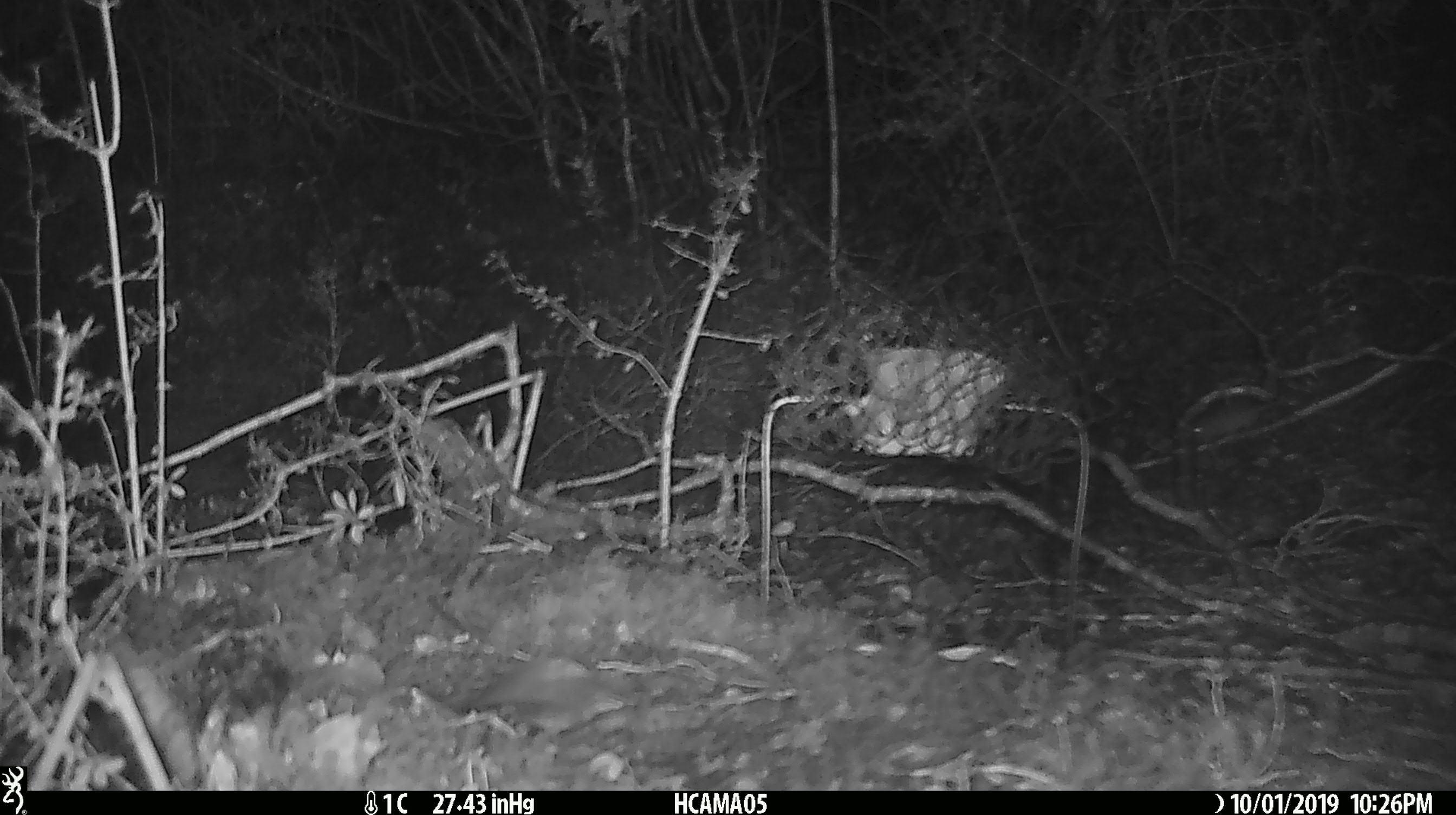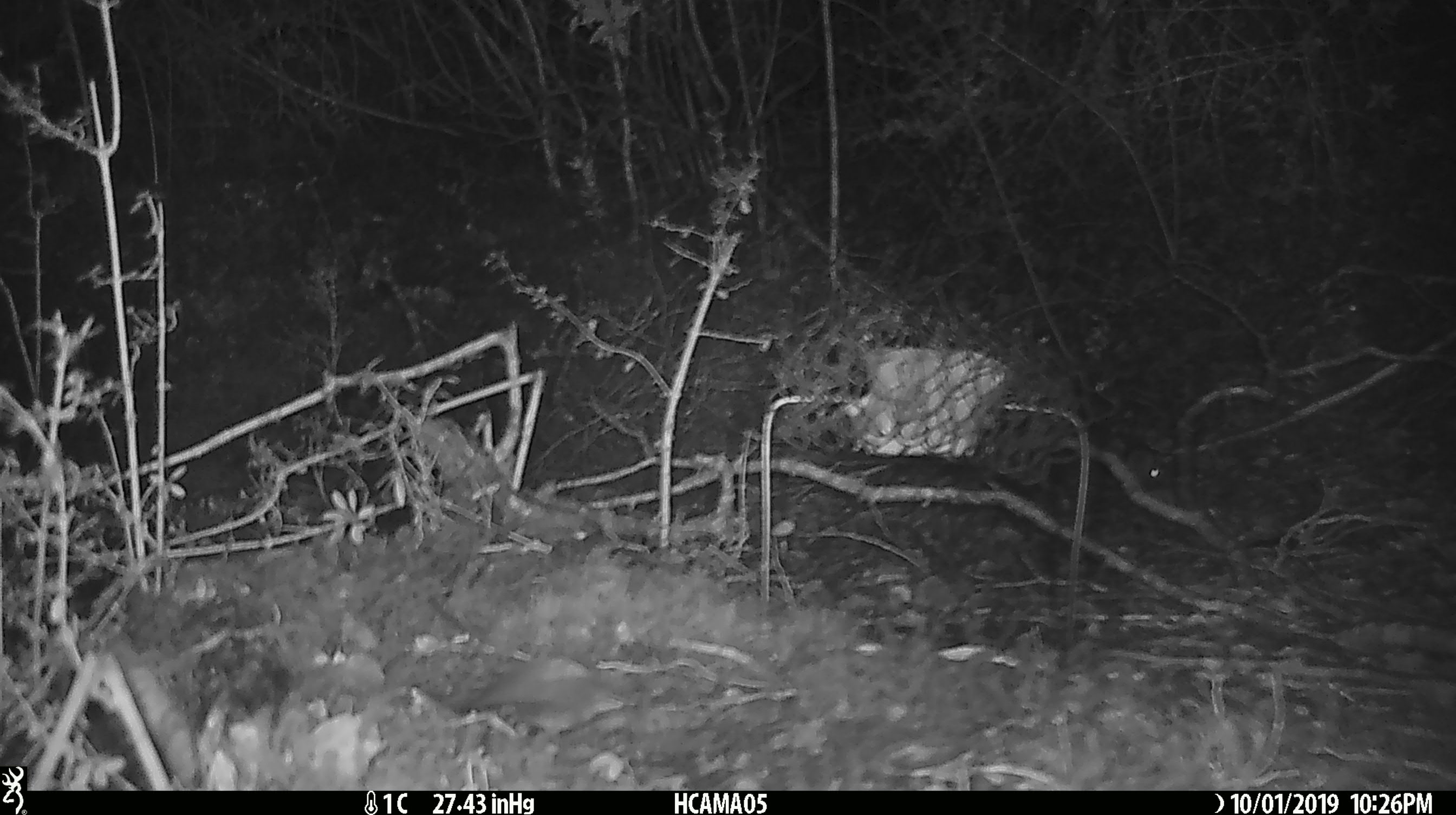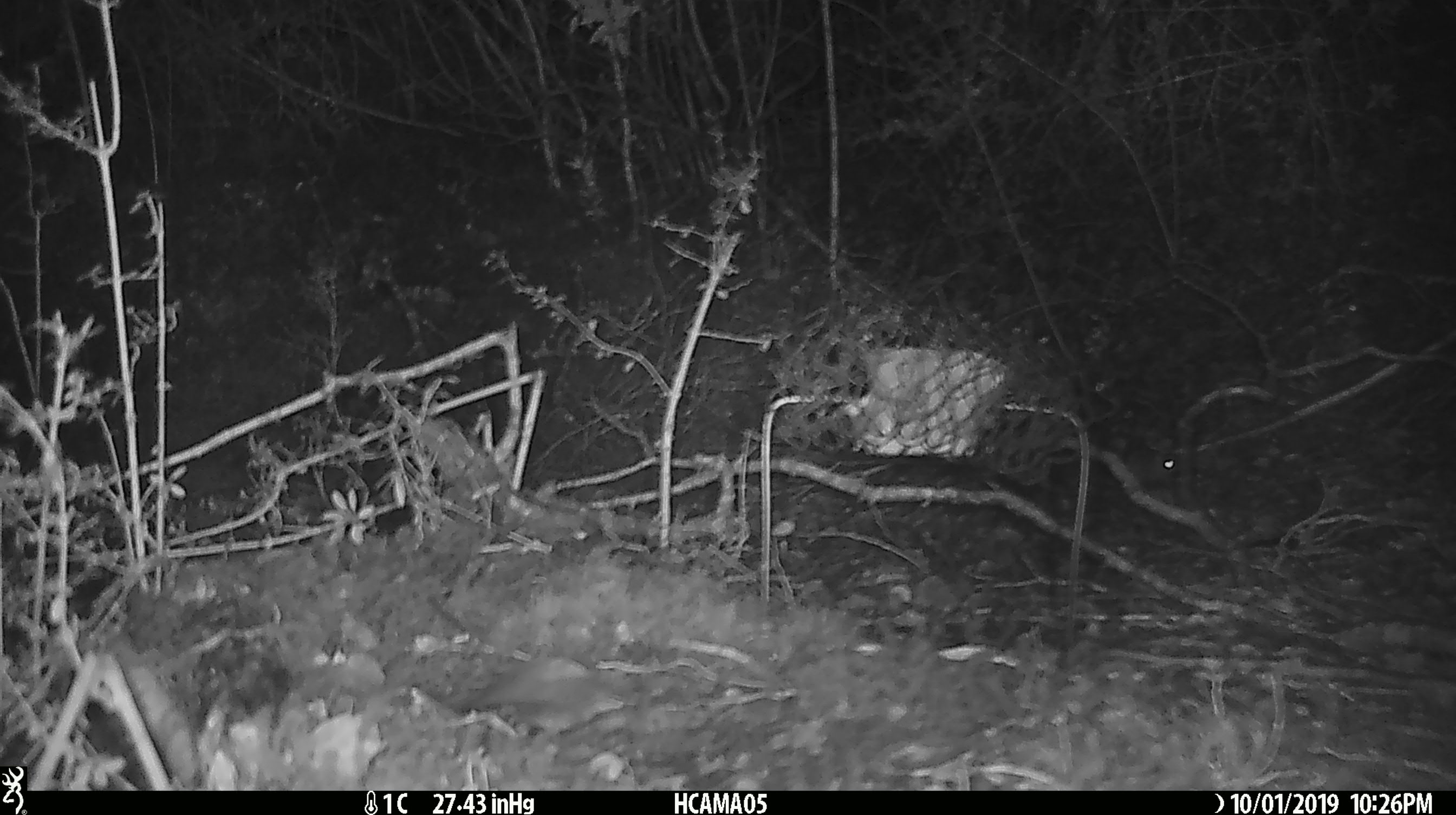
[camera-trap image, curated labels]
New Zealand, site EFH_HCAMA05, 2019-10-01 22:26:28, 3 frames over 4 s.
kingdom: Animalia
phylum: Chordata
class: Mammalia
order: Rodentia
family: Muridae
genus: Mus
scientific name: Mus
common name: mouse